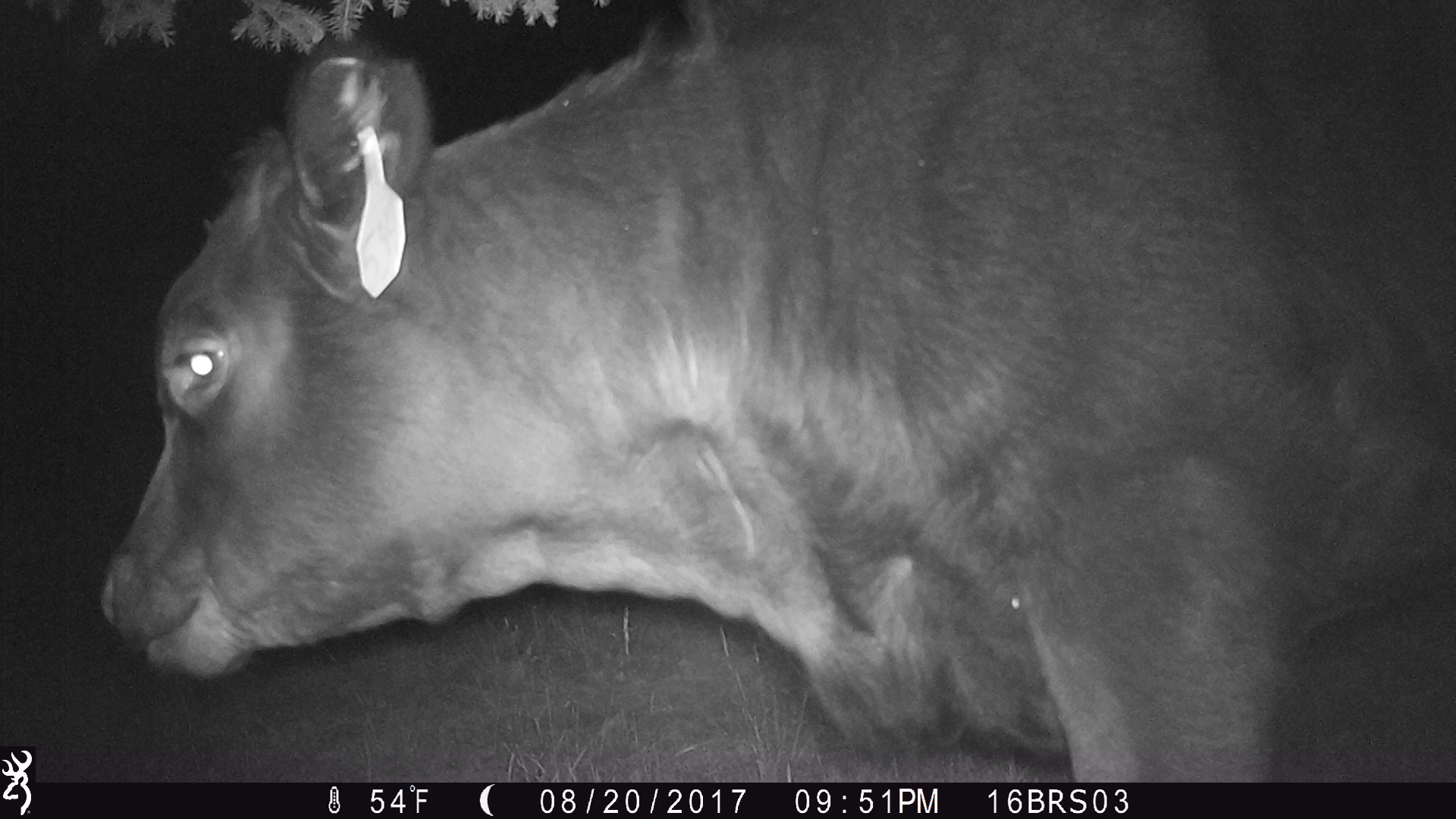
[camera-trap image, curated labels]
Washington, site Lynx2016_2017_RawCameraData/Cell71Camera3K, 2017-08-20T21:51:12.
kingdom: Animalia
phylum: Chordata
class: Mammalia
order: Artiodactyla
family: Bovidae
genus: Bos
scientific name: Bos taurus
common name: domestic cattle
Domestic cattle (Bos taurus). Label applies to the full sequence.